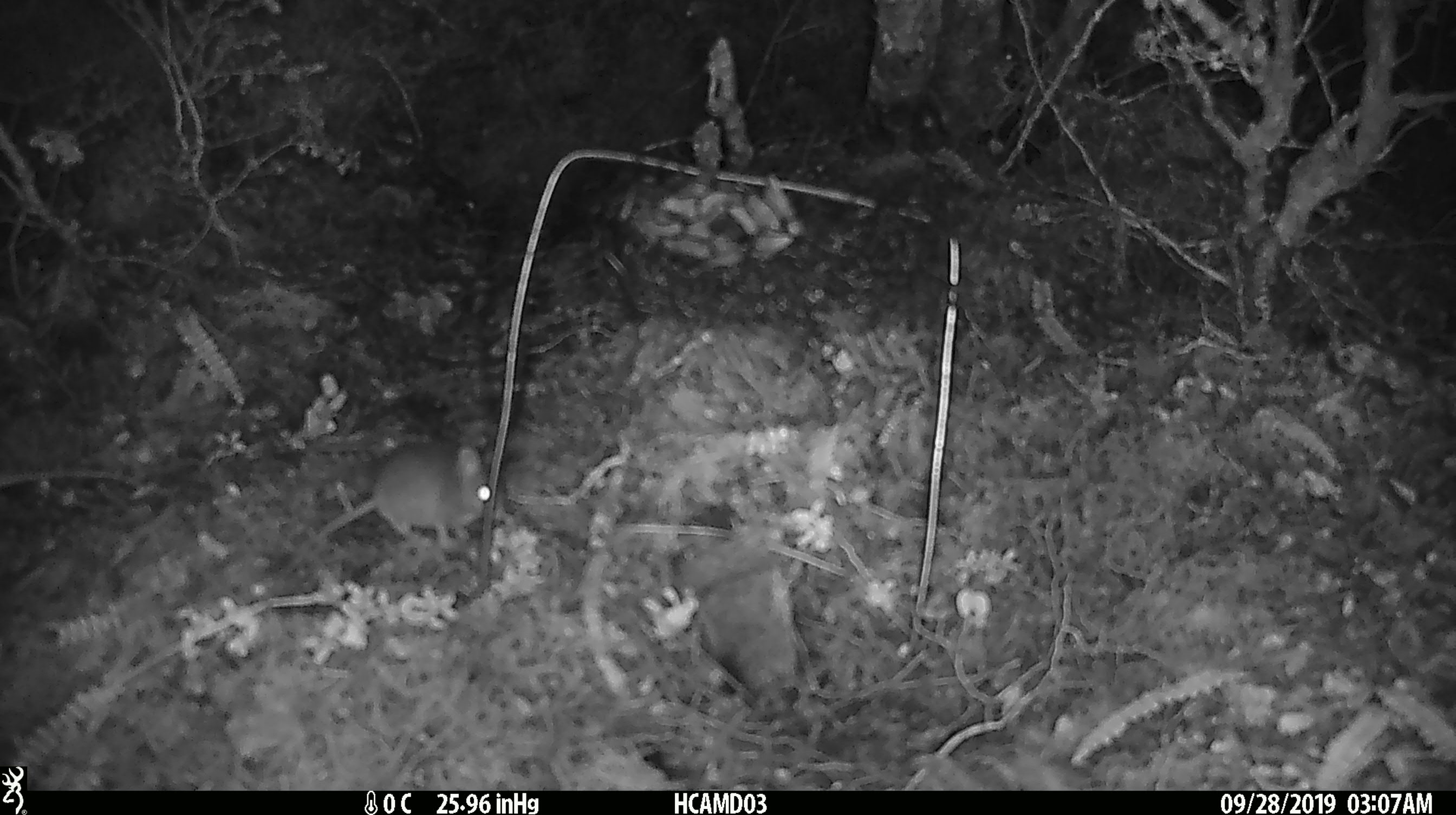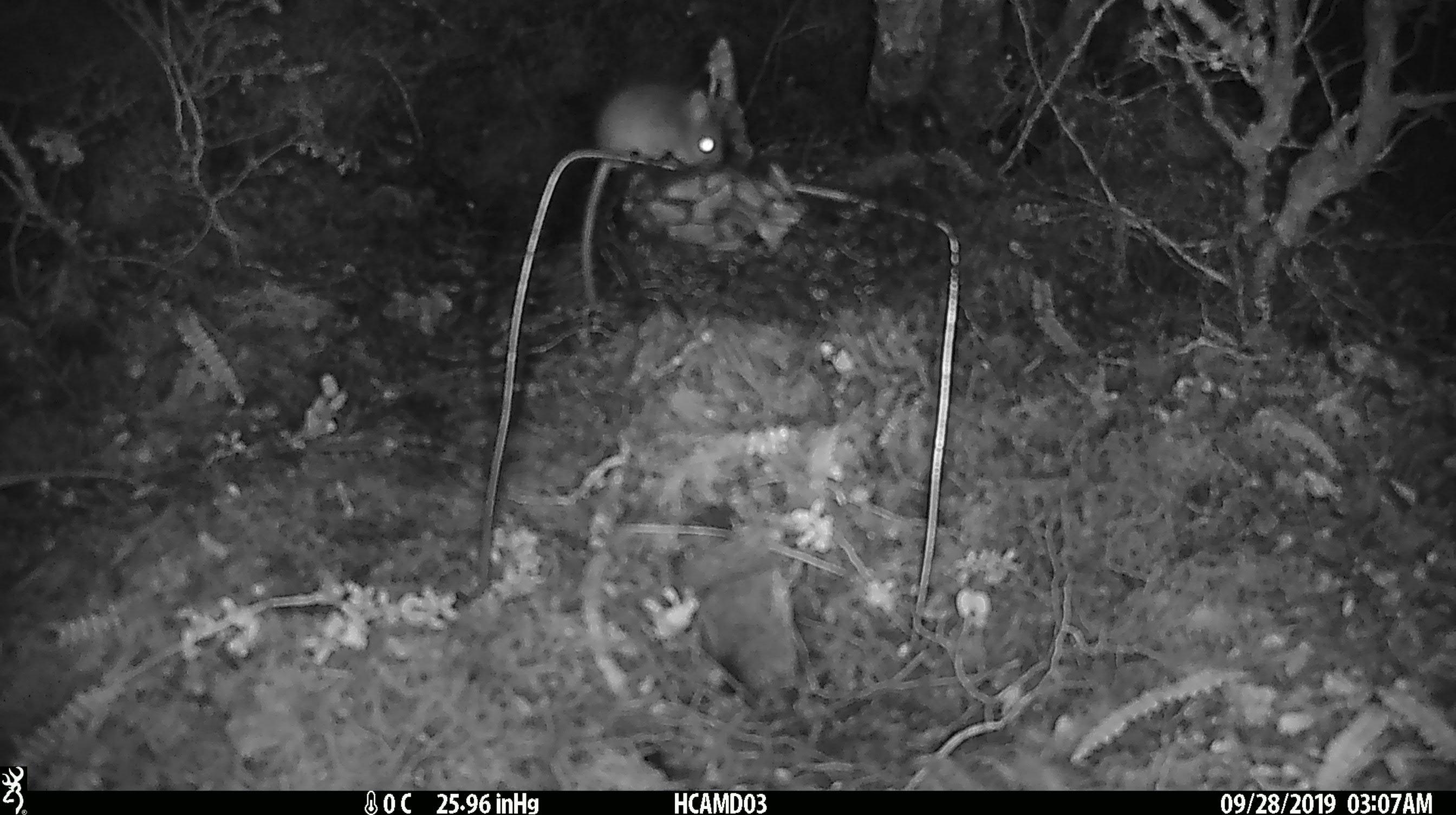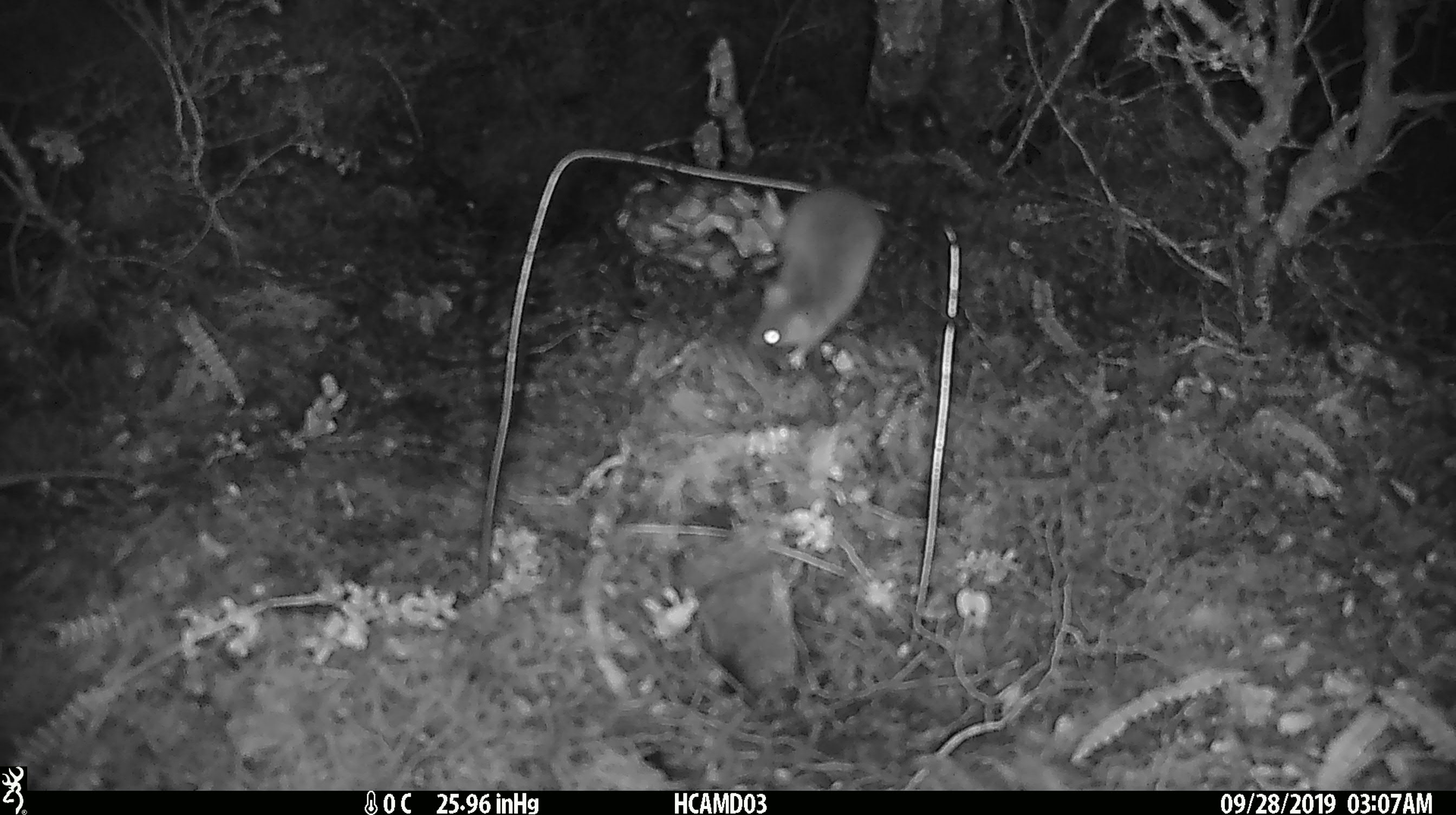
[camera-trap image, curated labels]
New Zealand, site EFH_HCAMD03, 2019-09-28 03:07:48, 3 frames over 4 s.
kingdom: Animalia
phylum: Chordata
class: Mammalia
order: Rodentia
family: Muridae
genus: Mus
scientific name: Mus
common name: mouse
Mouse (Mus).